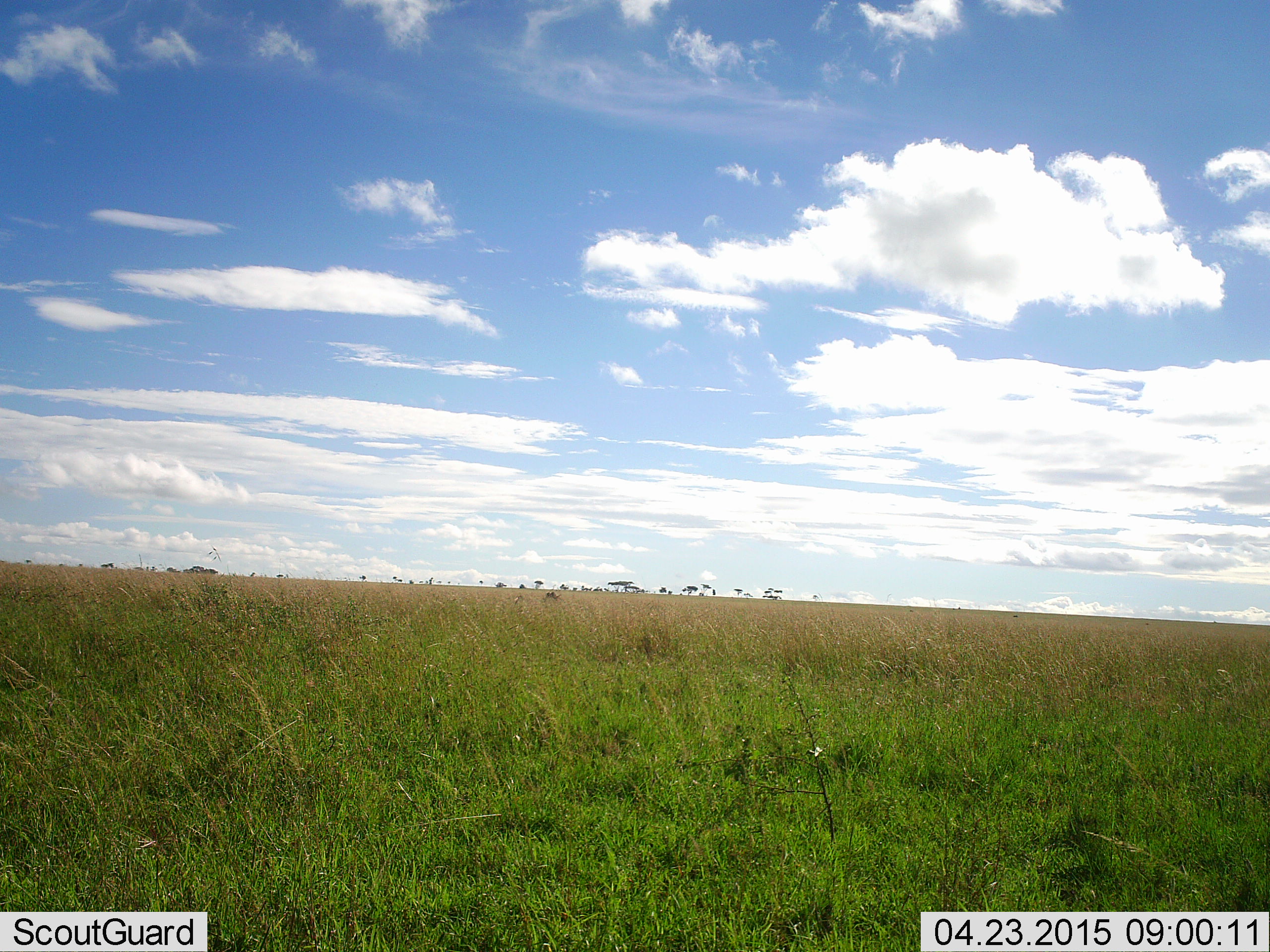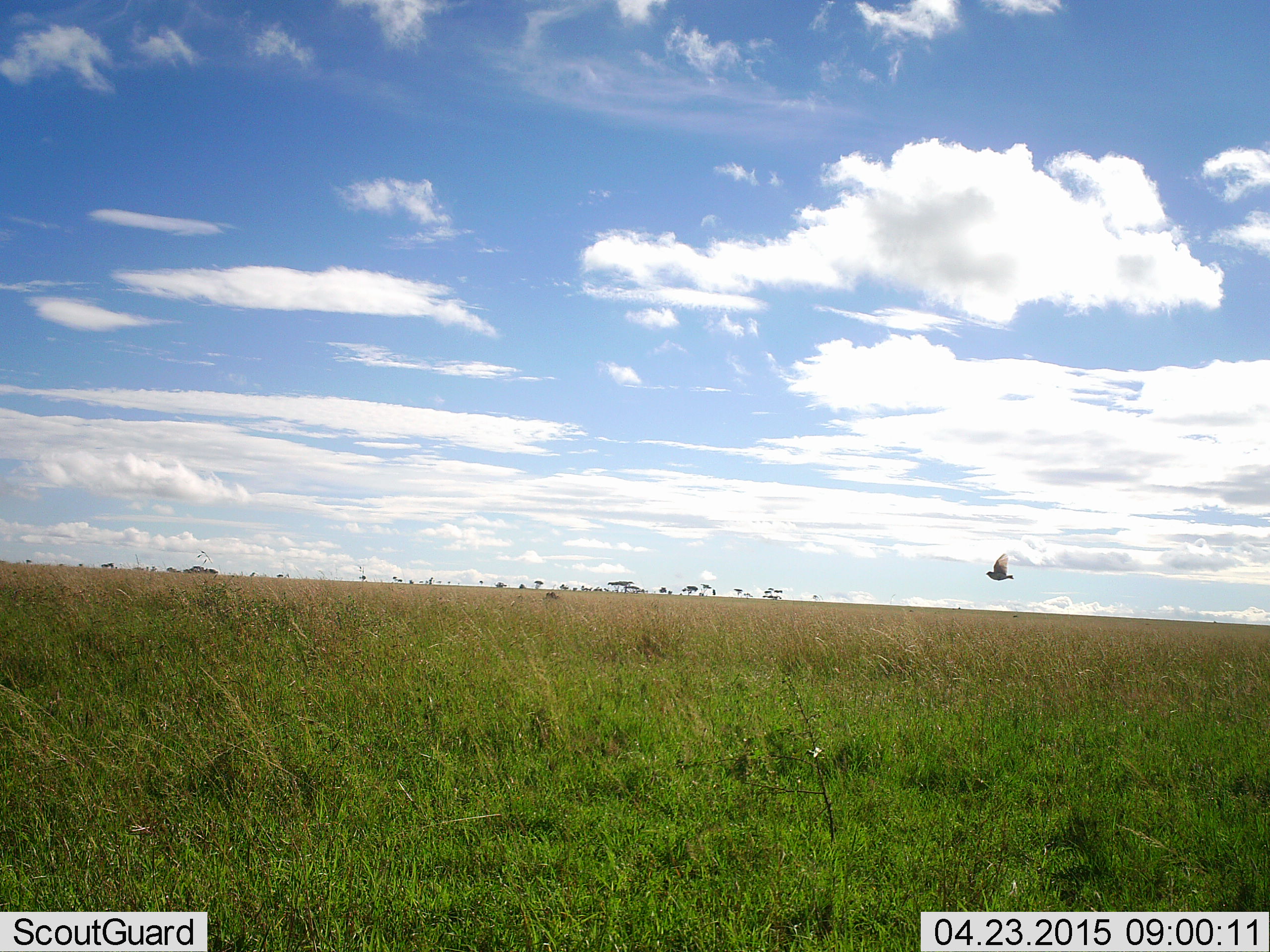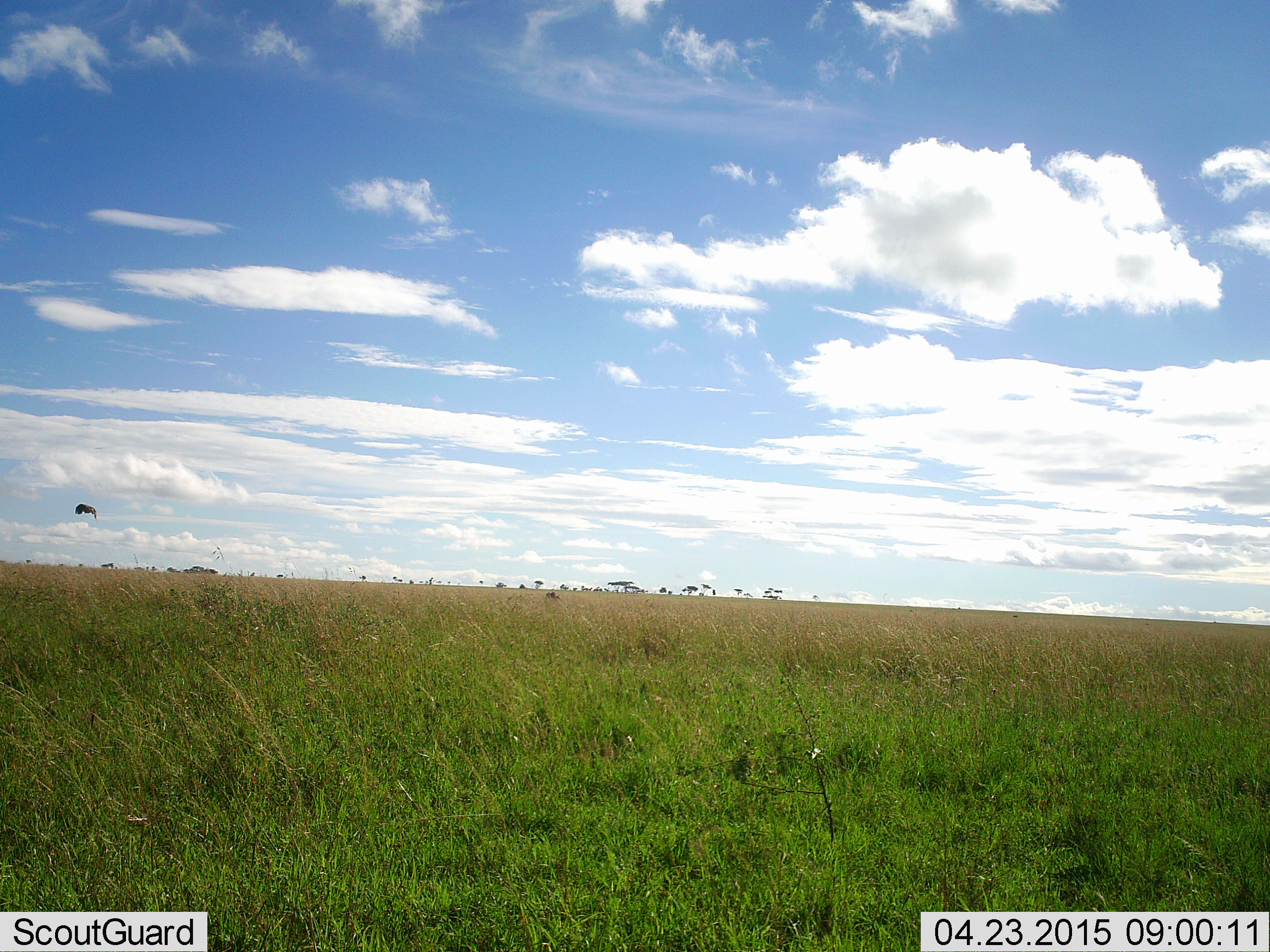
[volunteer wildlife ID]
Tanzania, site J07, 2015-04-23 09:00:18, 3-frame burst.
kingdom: Animalia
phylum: Chordata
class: Aves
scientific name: Aves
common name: bird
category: otherbird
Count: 1.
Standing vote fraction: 0%.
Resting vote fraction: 0%.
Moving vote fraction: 100%.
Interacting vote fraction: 0%.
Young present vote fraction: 0%.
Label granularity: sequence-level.